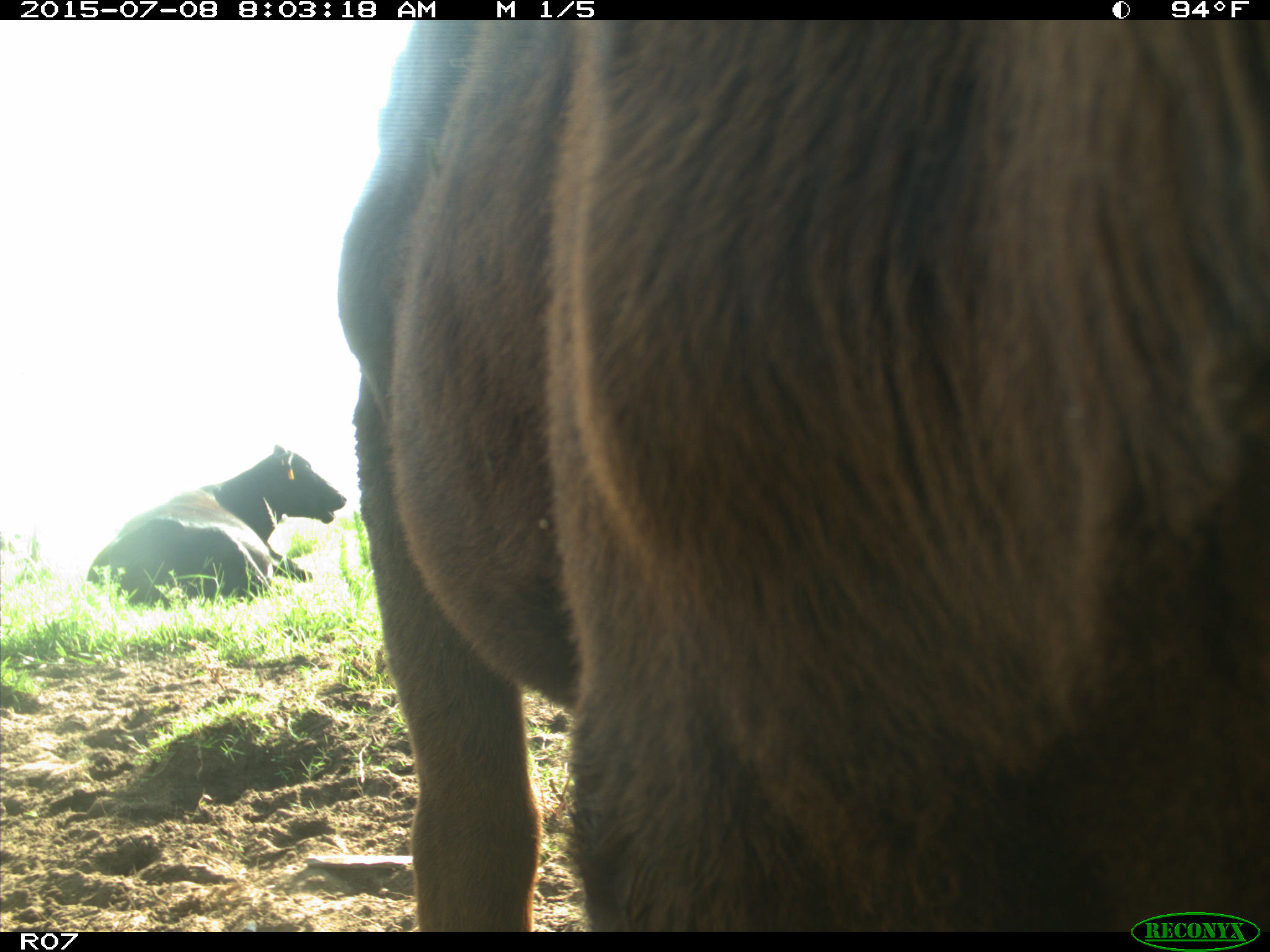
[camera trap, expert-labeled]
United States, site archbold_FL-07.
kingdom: Animalia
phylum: Chordata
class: Mammalia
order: Artiodactyla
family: Bovidae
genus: Bos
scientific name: Bos taurus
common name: domestic cow